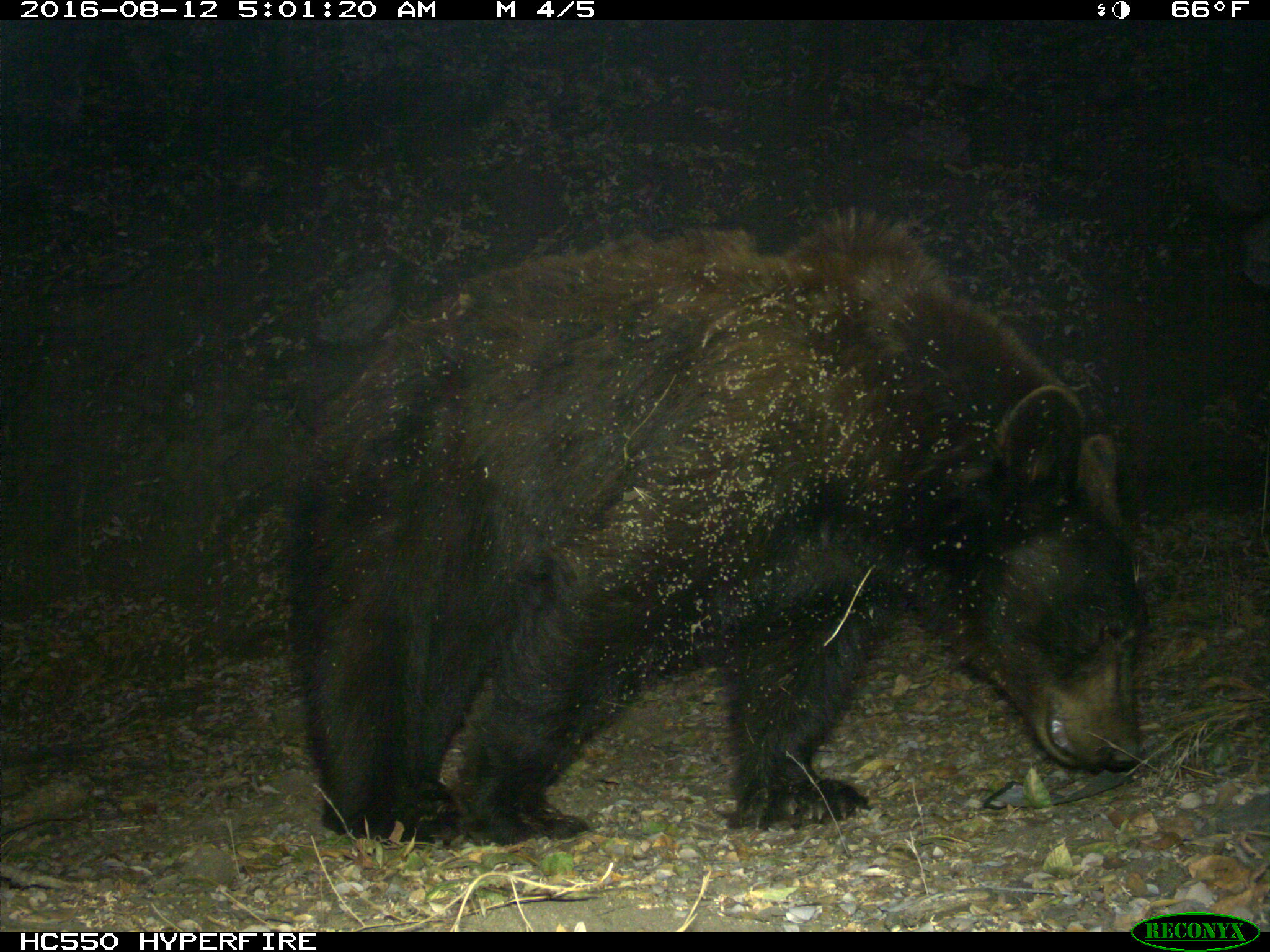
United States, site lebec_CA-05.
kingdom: Animalia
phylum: Chordata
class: Mammalia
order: Carnivora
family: Ursidae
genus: Ursus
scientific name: Ursus americanus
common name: american black bear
Ursus americanus (american black bear).